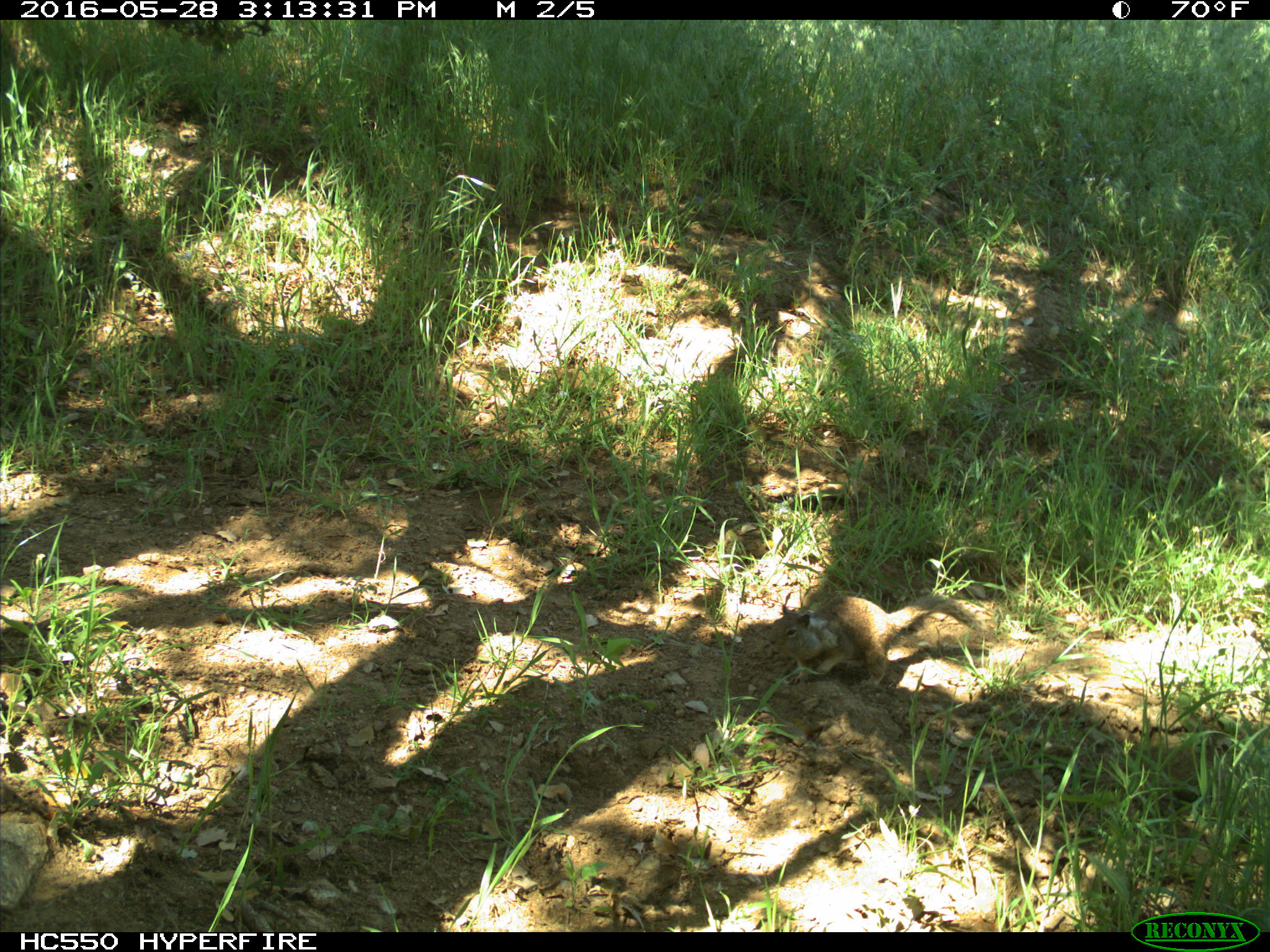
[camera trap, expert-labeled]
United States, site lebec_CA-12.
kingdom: Animalia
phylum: Chordata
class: Mammalia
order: Rodentia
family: Sciuridae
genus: Otospermophilus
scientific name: Otospermophilus beecheyi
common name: california ground squirrel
Otospermophilus beecheyi (california ground squirrel).